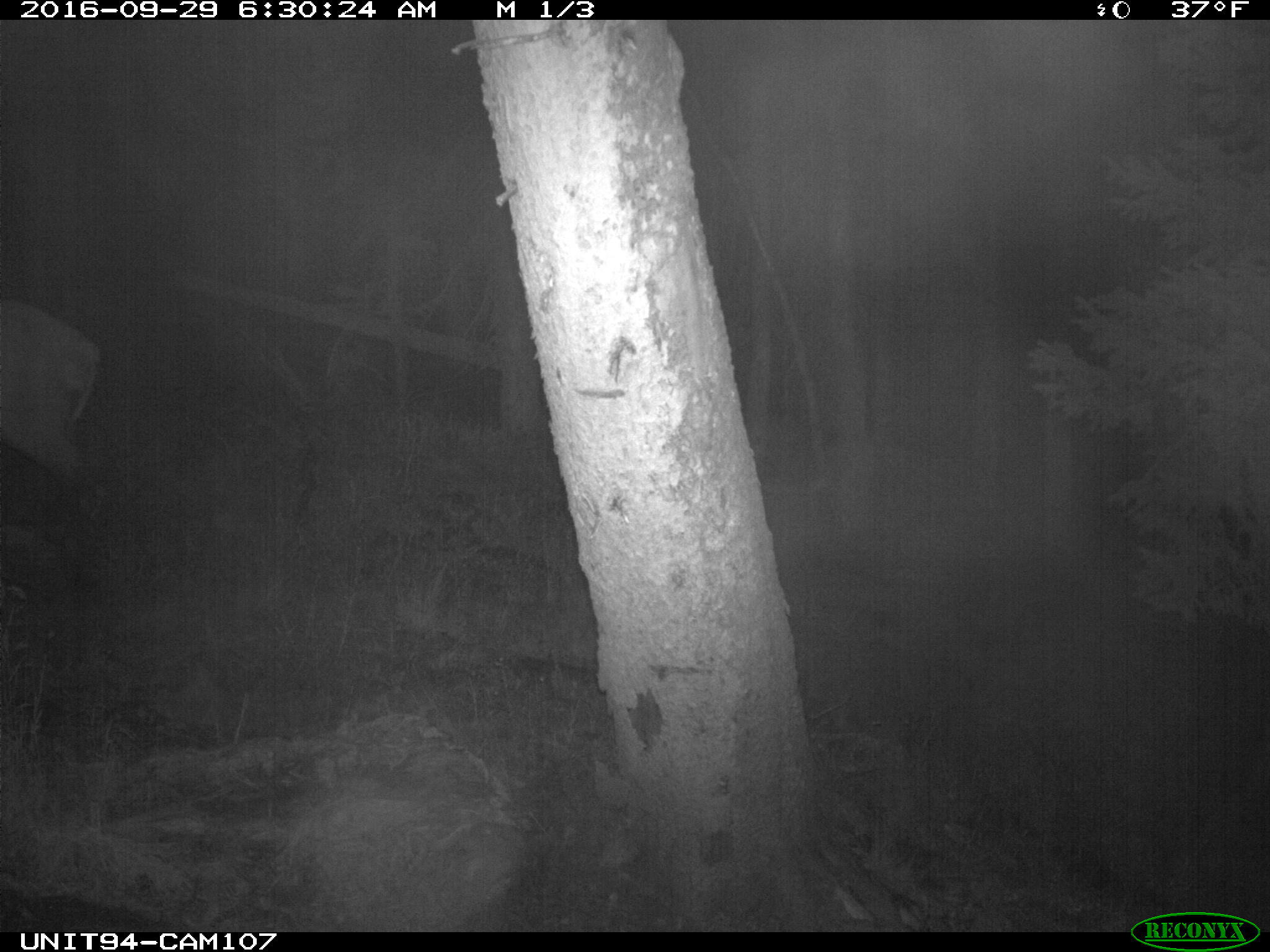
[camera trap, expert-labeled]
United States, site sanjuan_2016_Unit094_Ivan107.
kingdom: Animalia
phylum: Chordata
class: Mammalia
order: Artiodactyla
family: Cervidae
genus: Cervus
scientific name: Cervus elaphus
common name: red deer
Cervus elaphus (red deer).